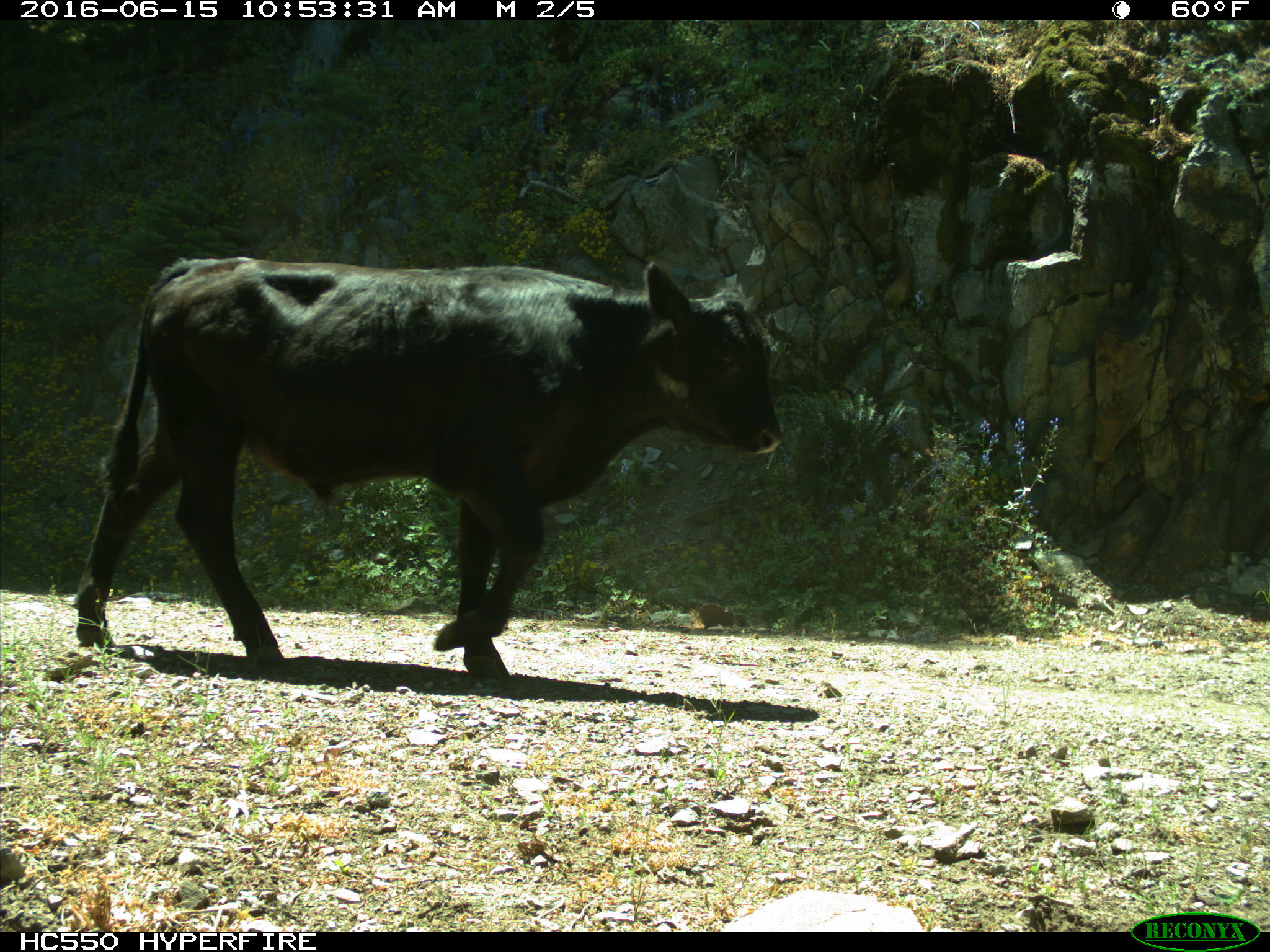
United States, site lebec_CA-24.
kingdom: Animalia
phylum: Chordata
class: Mammalia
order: Artiodactyla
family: Bovidae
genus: Bos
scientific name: Bos taurus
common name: domestic cow